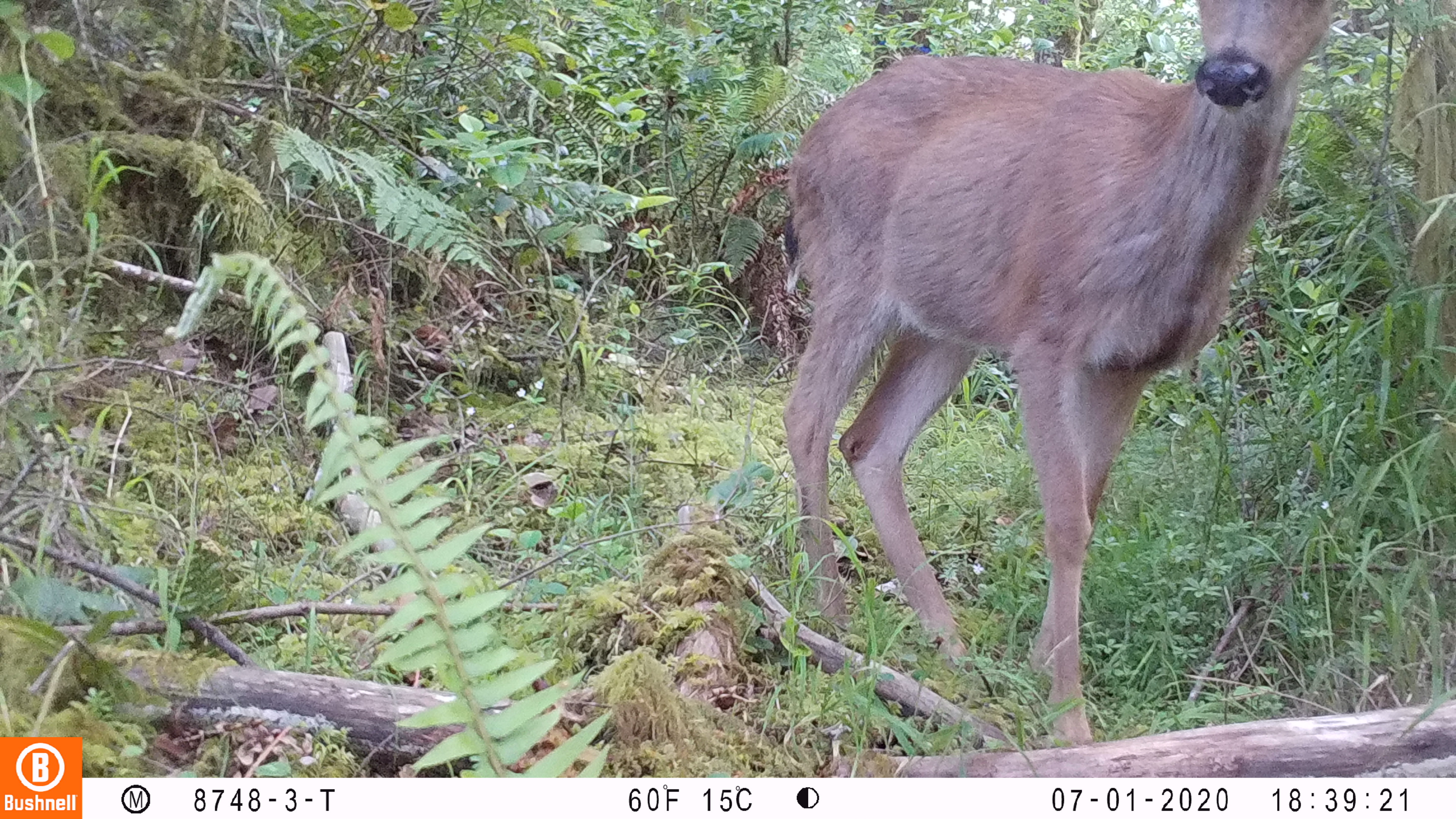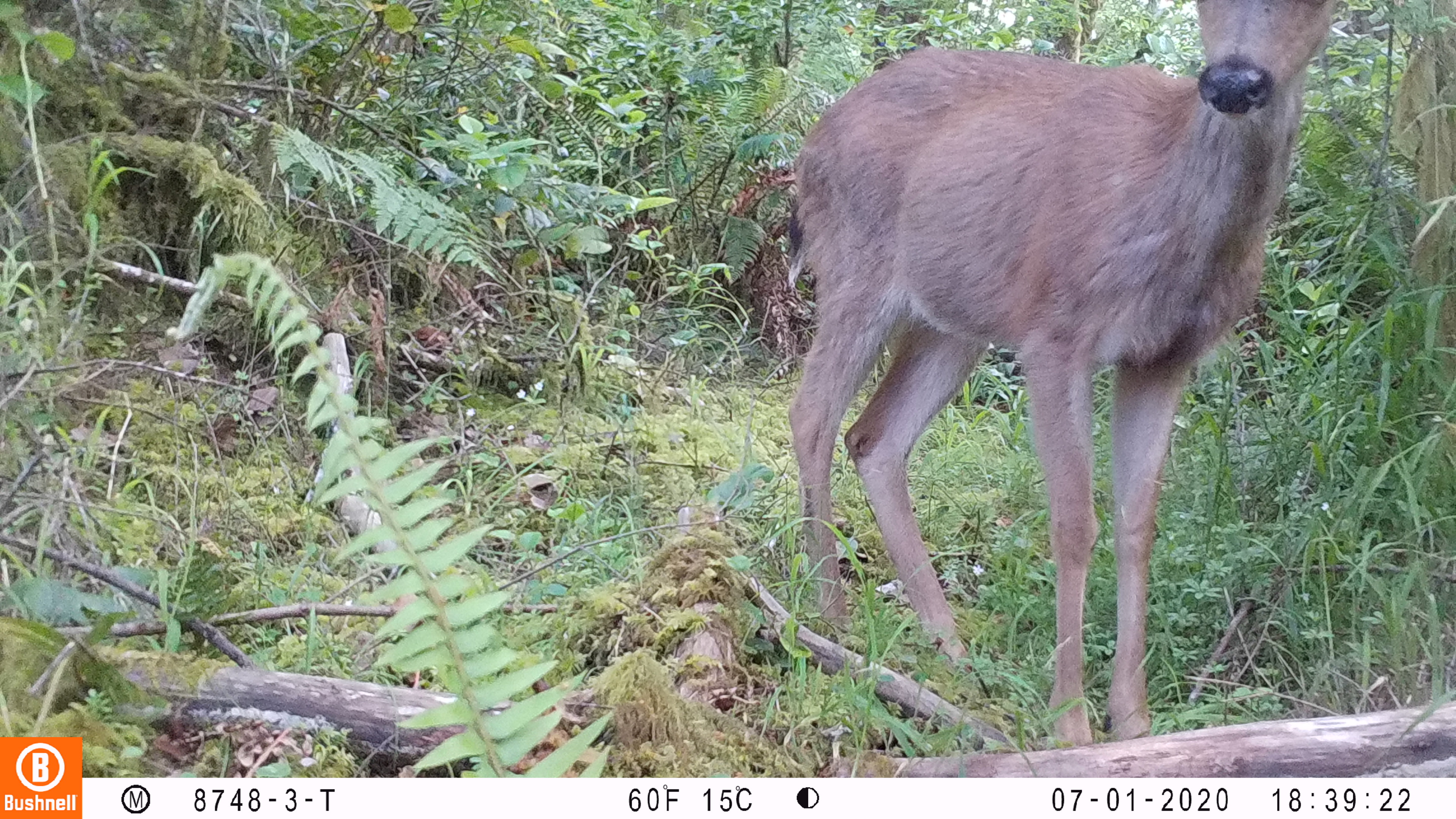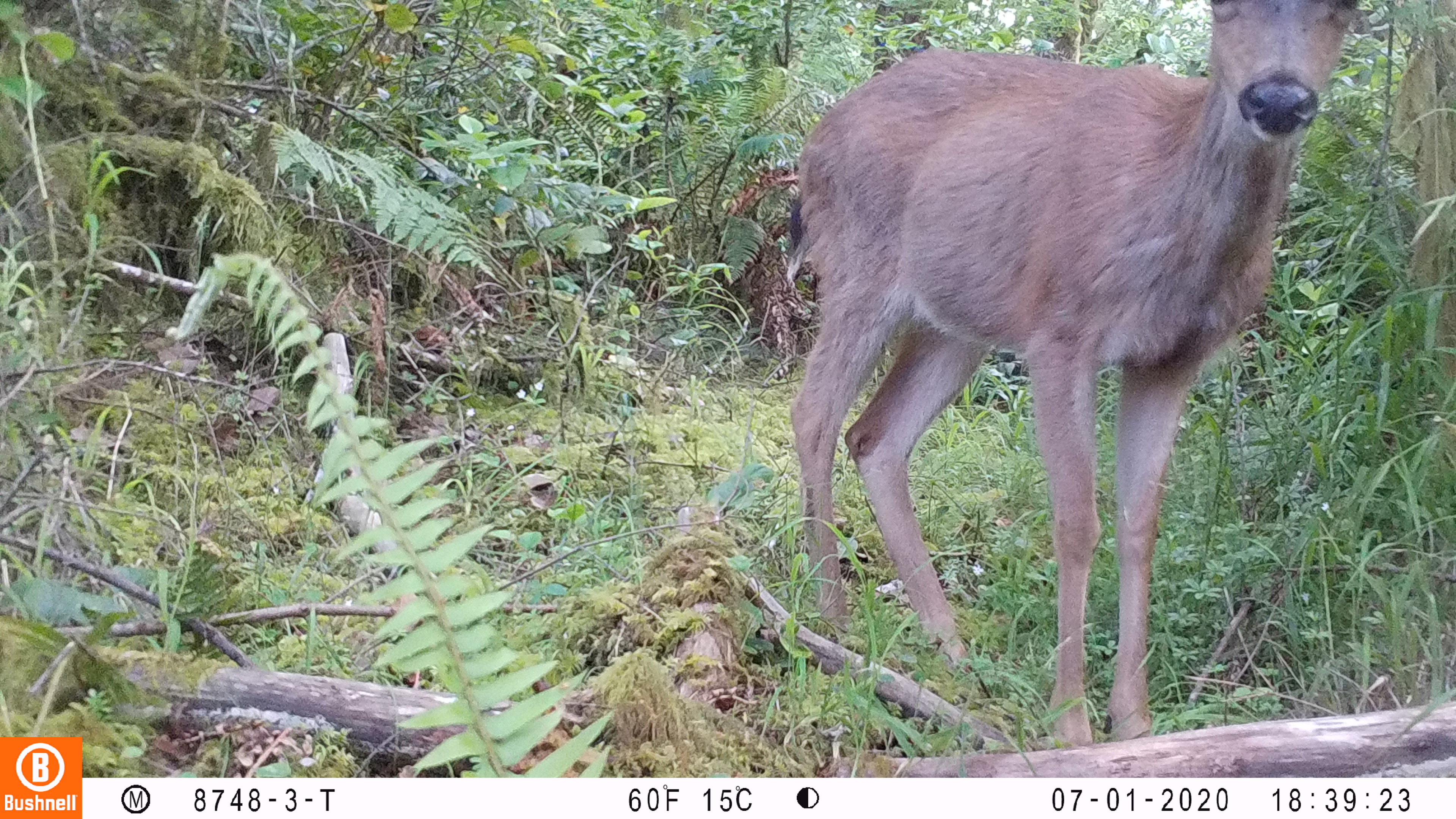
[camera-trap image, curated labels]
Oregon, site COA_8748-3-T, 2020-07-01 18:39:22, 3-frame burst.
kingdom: Animalia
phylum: Chordata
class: Mammalia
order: Artiodactyla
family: Cervidae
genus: Odocoileus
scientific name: Odocoileus hemionus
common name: black-tailed deer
Black-tailed deer (Odocoileus hemionus).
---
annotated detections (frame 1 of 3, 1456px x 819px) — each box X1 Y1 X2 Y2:
black-tailed deer: 761 5 1333 740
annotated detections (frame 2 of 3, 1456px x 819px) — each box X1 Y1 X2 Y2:
black-tailed deer: 761 2 1341 742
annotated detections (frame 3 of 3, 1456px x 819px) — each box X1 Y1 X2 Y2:
black-tailed deer: 778 0 1369 747